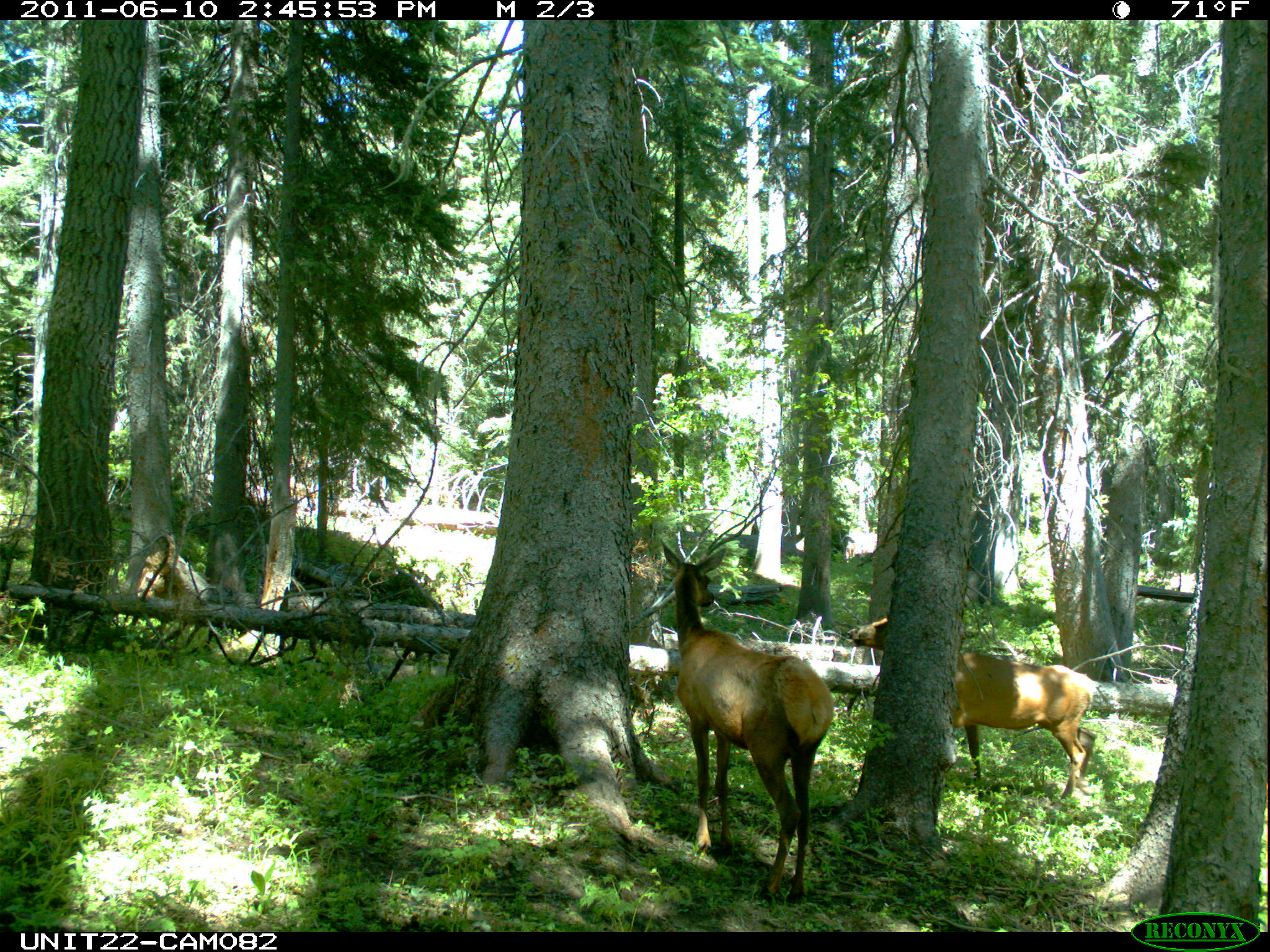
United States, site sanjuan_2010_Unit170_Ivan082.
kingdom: Animalia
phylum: Chordata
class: Mammalia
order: Artiodactyla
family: Cervidae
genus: Cervus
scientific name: Cervus elaphus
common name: red deer